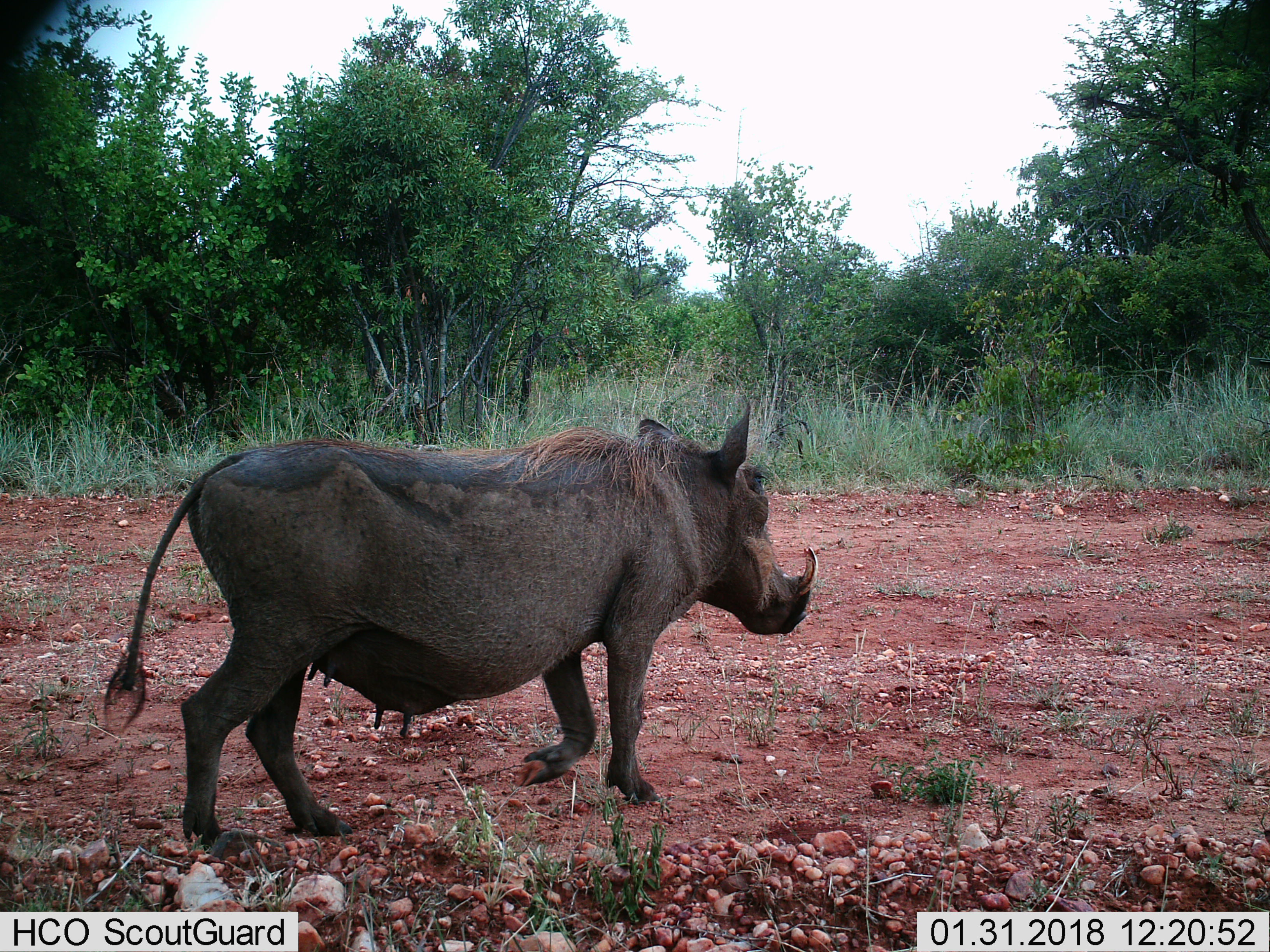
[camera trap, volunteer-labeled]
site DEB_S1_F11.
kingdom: Animalia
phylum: Chordata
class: Mammalia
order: Artiodactyla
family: Suidae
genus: Phacochoerus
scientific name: Phacochoerus africanus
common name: warthog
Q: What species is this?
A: Warthog (Phacochoerus africanus).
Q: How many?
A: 1.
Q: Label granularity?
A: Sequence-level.